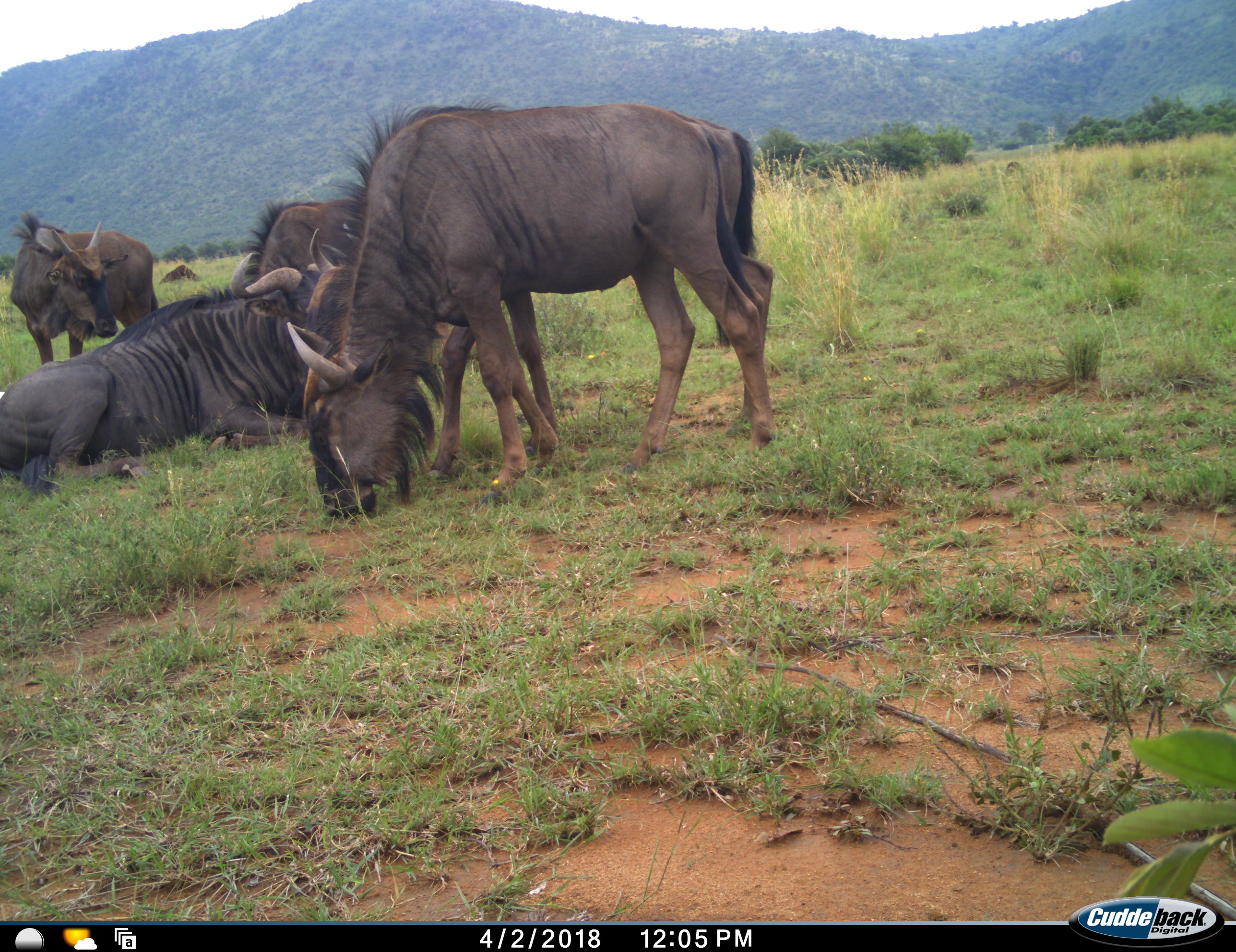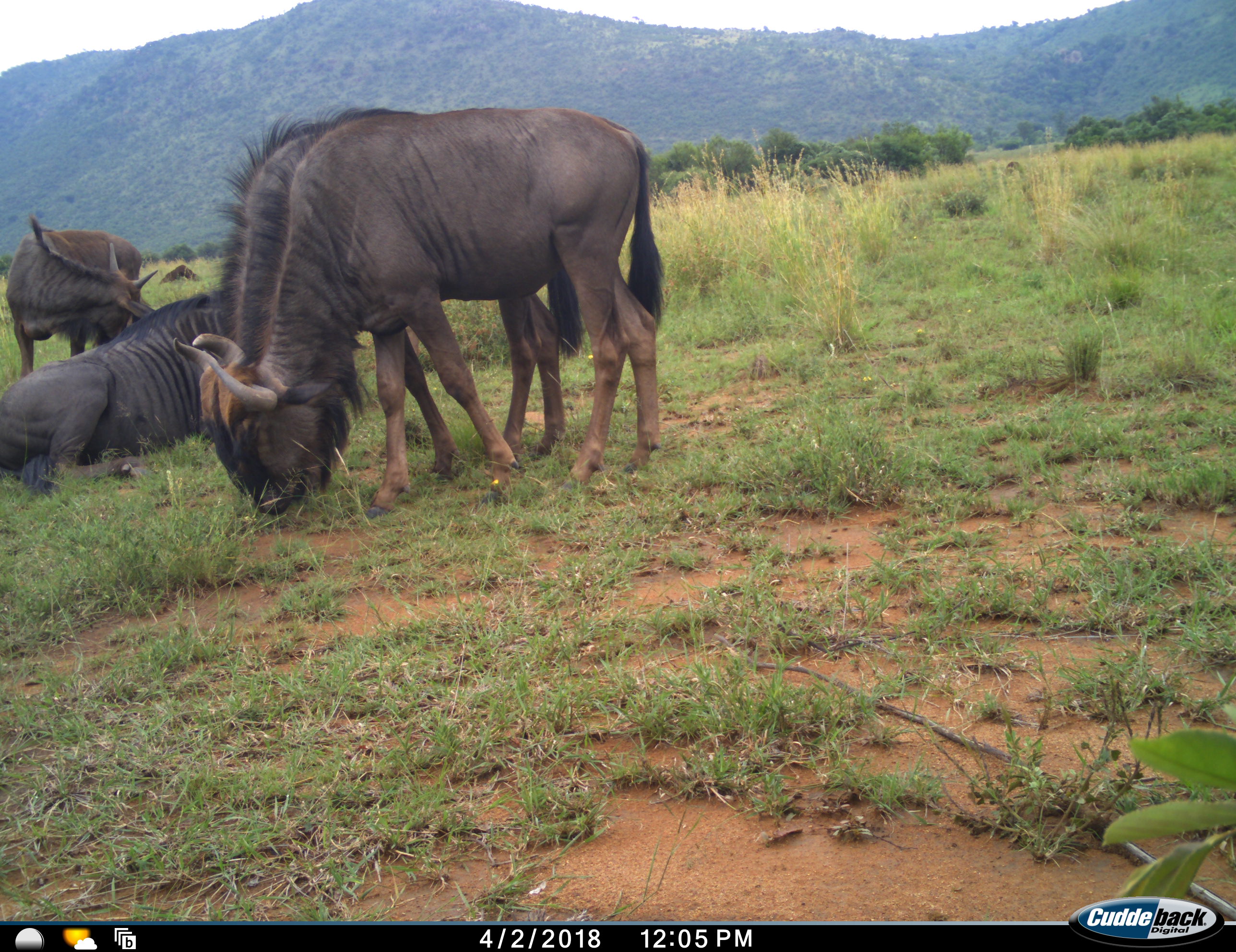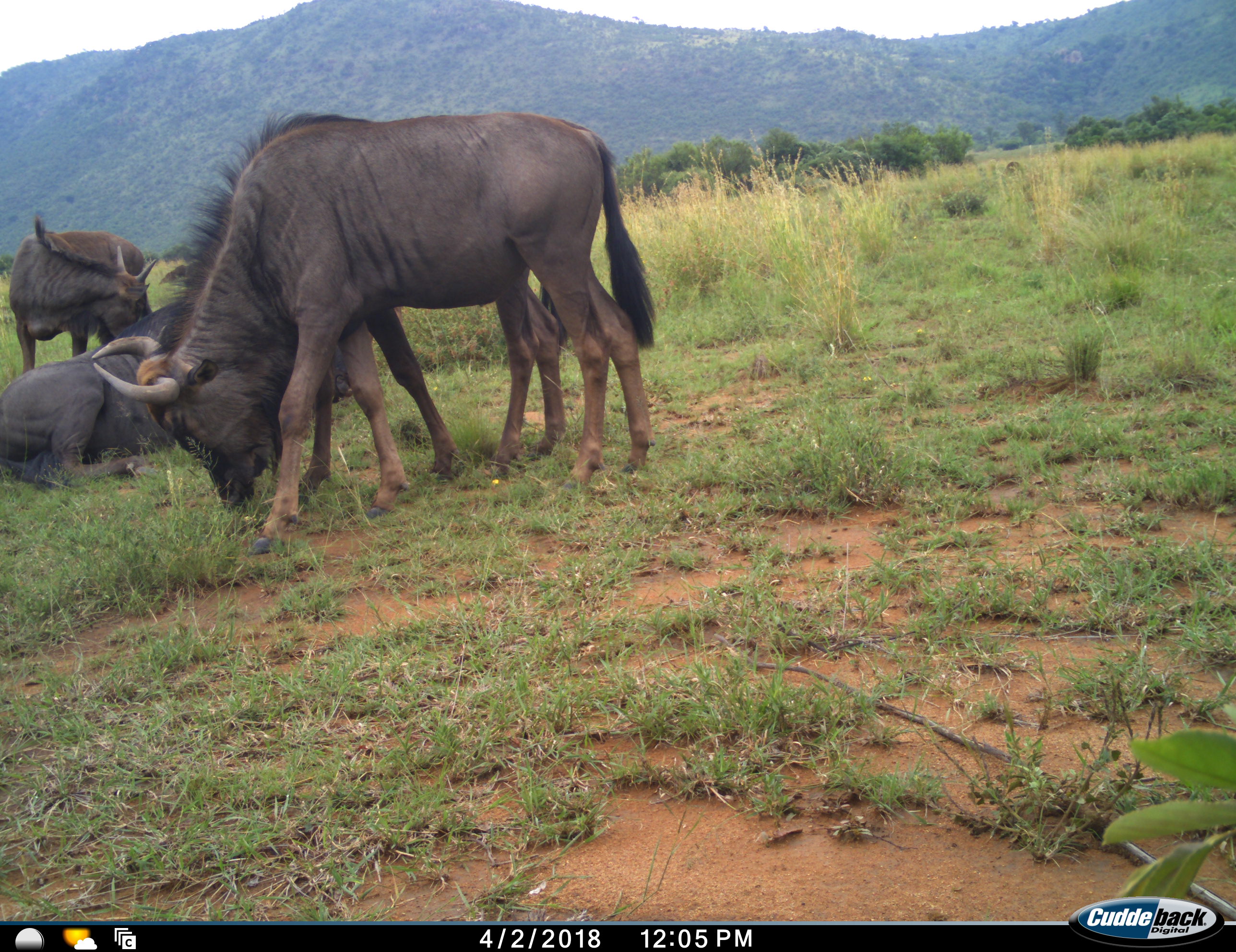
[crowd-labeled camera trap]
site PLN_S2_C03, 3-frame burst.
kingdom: Animalia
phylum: Chordata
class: Mammalia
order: Artiodactyla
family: Bovidae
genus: Connochaetes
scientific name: Connochaetes taurinus taurinus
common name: blue wildebeest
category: wildebeestblue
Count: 5.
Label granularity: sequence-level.